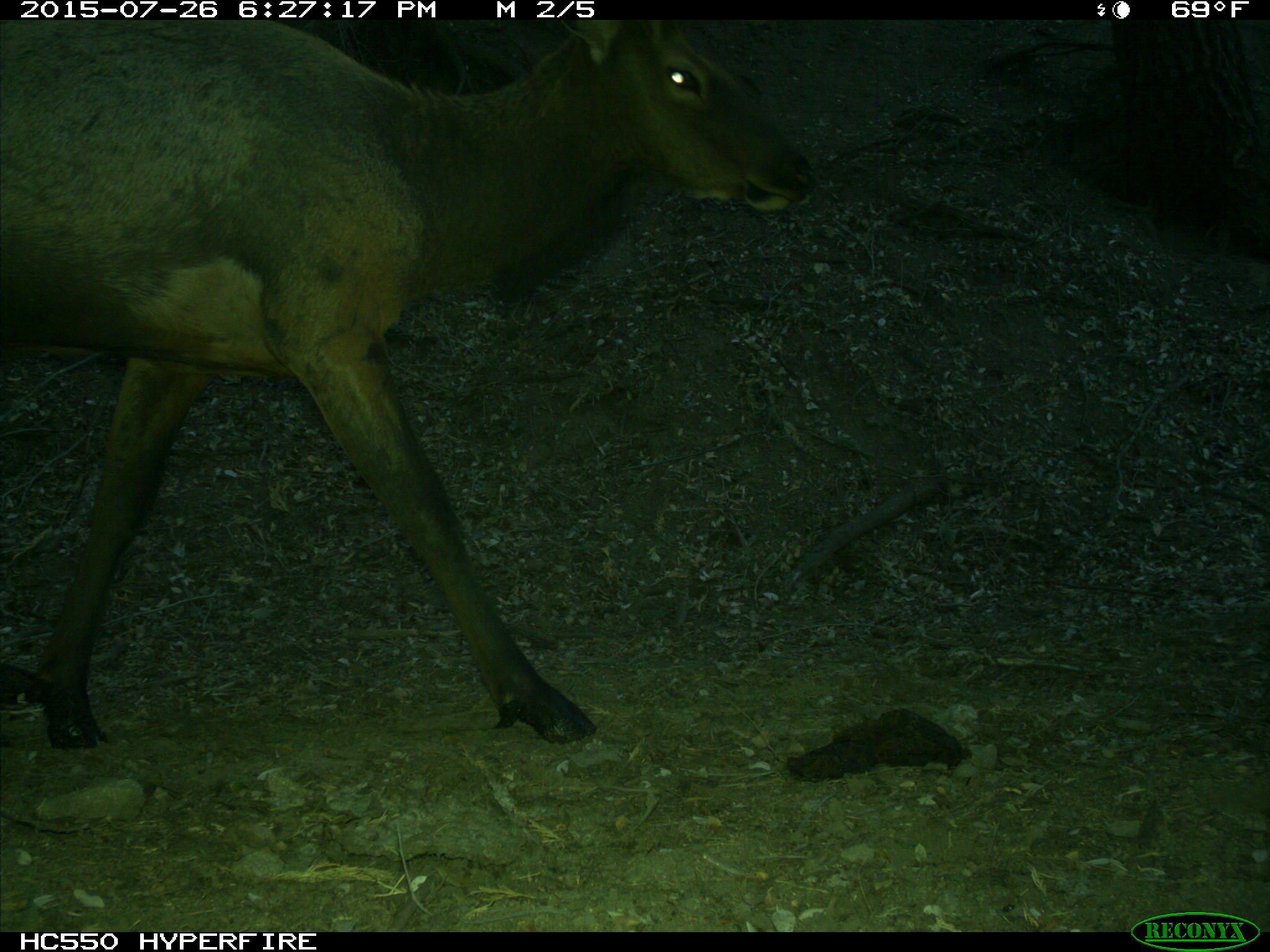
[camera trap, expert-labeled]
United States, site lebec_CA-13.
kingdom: Animalia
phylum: Chordata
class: Mammalia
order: Artiodactyla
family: Cervidae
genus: Cervus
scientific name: Cervus canadensis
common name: elk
Cervus canadensis (elk).